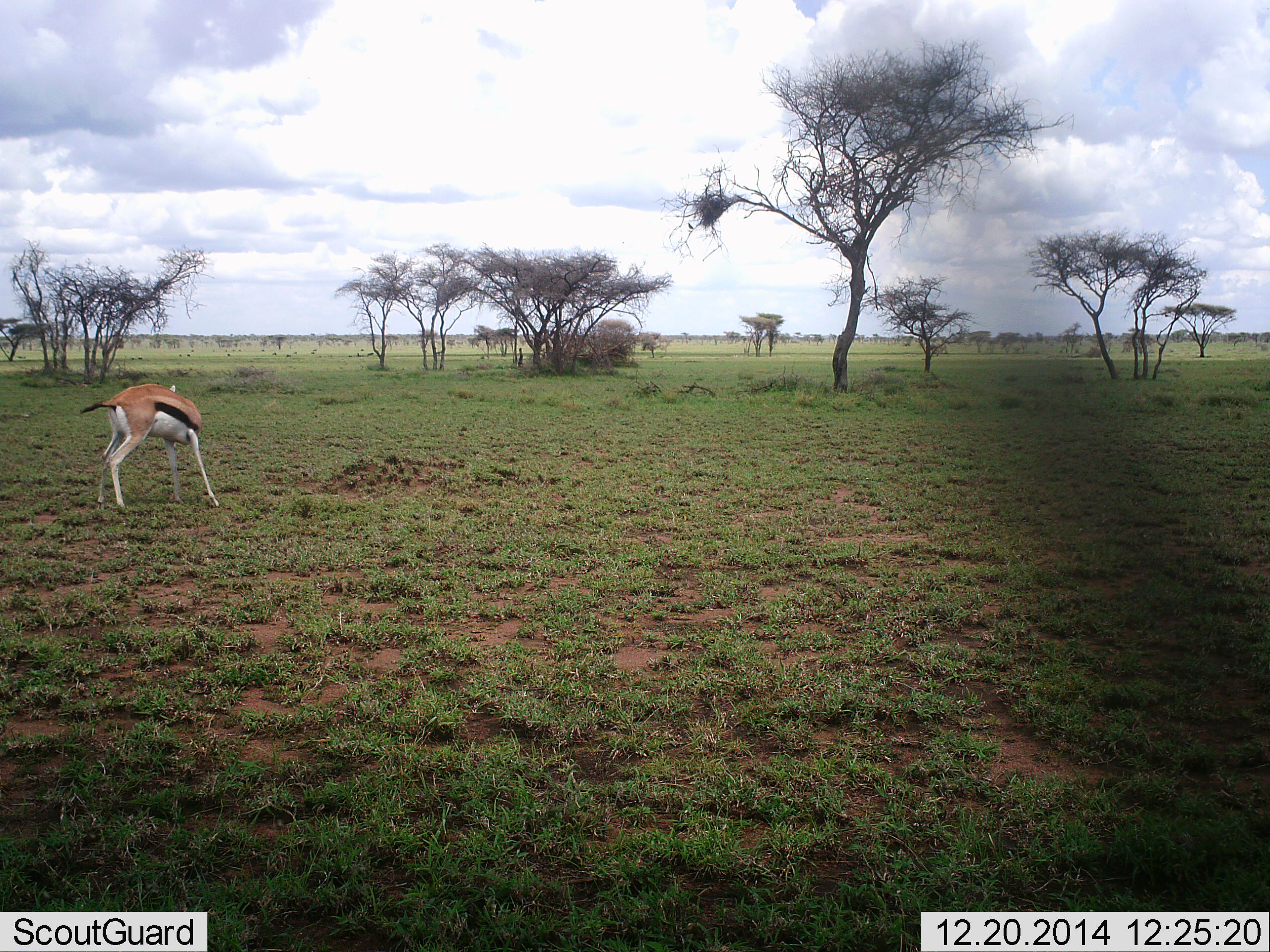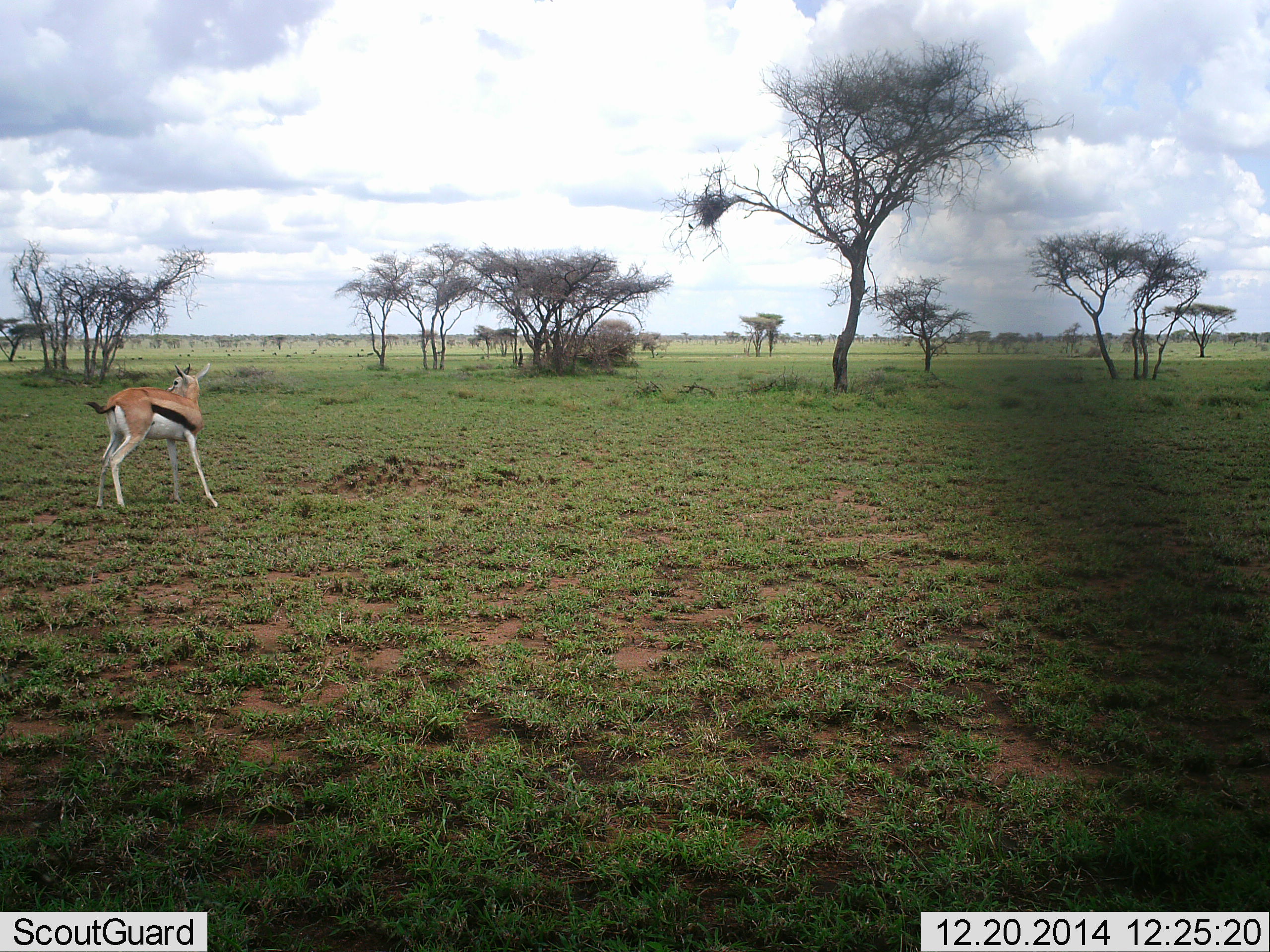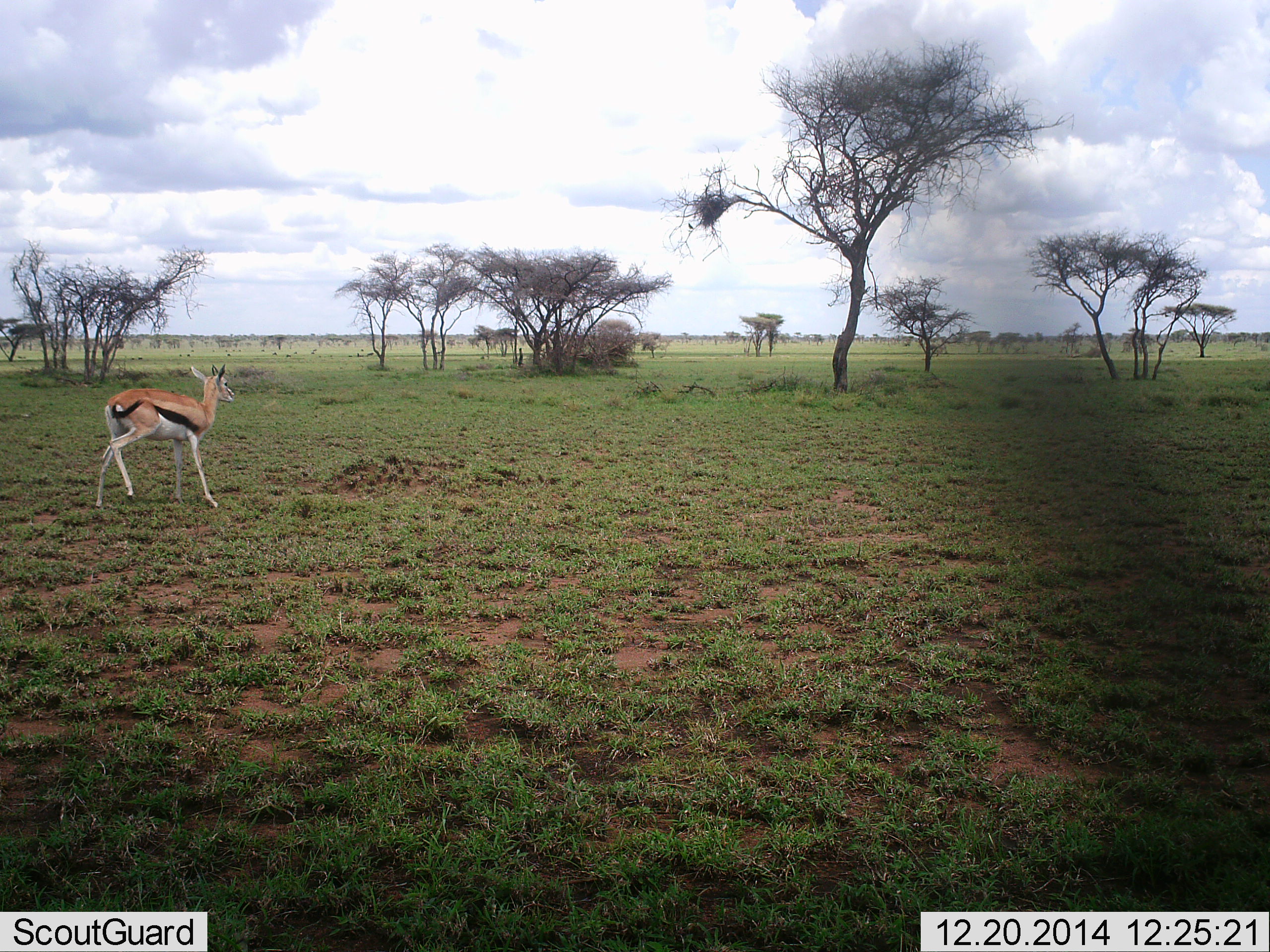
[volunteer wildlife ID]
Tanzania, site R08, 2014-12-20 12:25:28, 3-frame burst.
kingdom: Animalia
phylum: Chordata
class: Mammalia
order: Artiodactyla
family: Bovidae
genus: Eudorcas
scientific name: Eudorcas thomsonii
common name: thomson's gazelle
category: gazellethomsons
Gazellethomsons (thomson's gazelle) (Eudorcas thomsonii), count 1. Behavior (volunteer vote fractions): standing 60%, resting 0%, moving 40%, interacting 0%. Young present (vote fraction): 10%. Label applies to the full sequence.